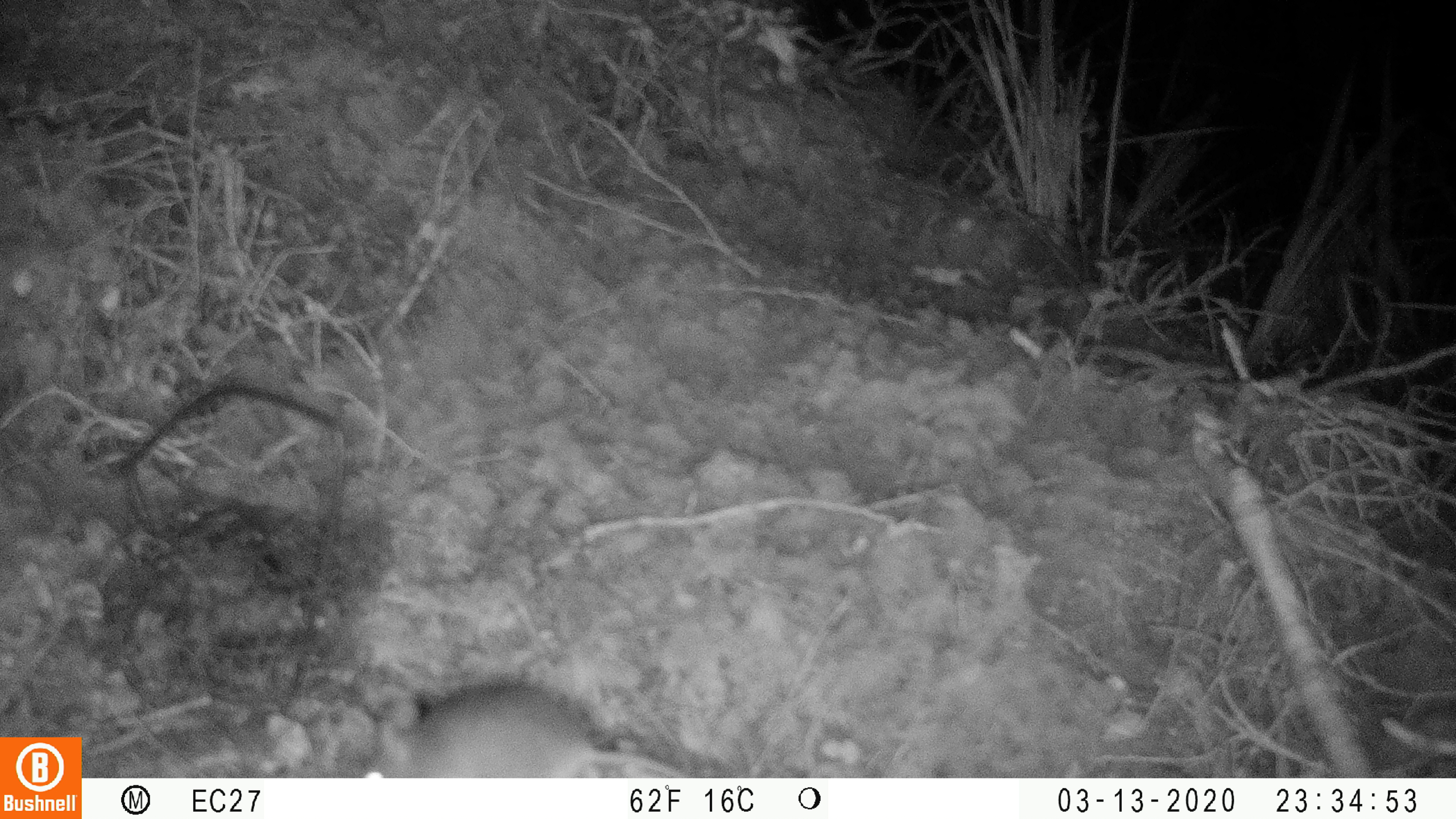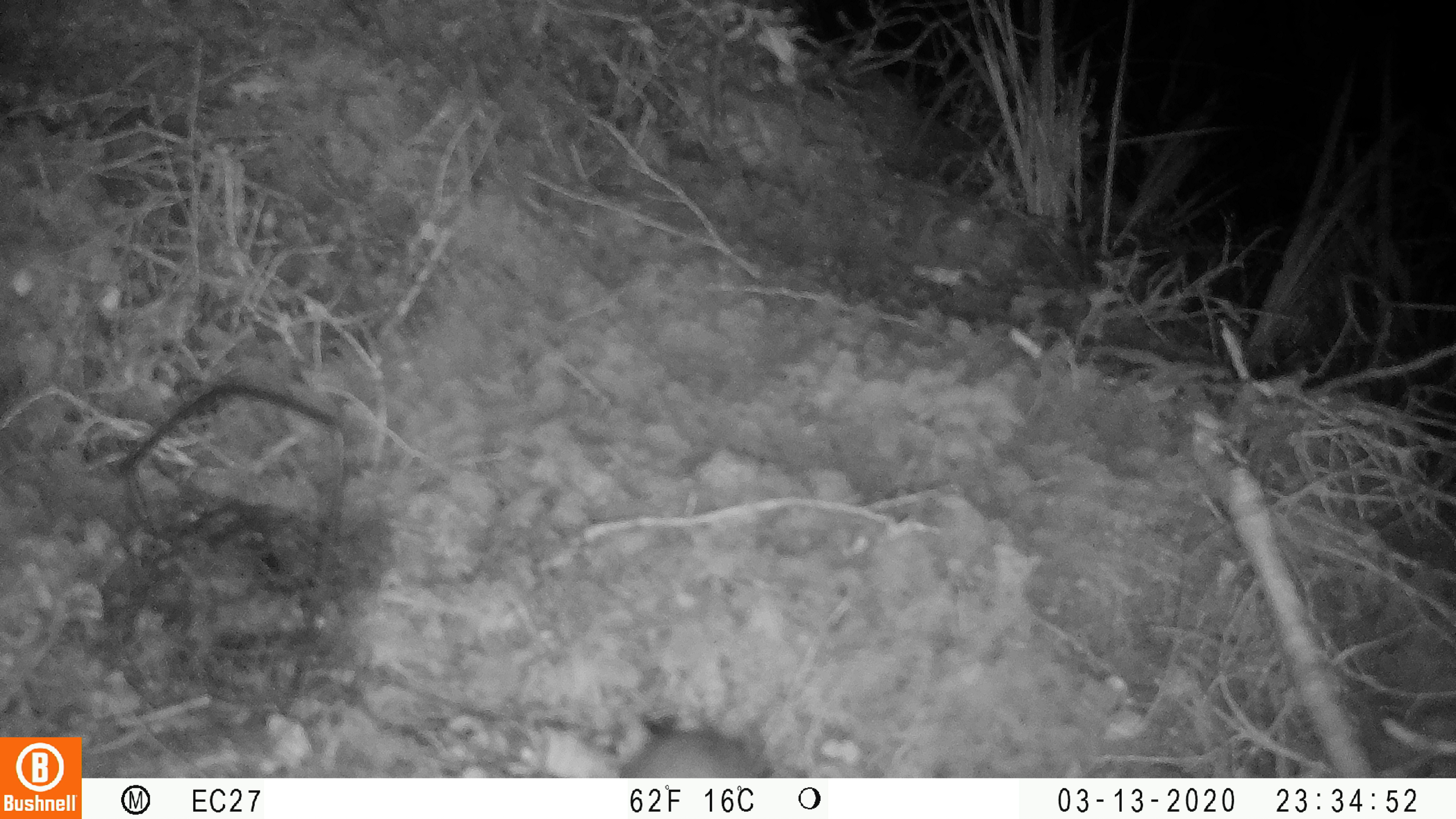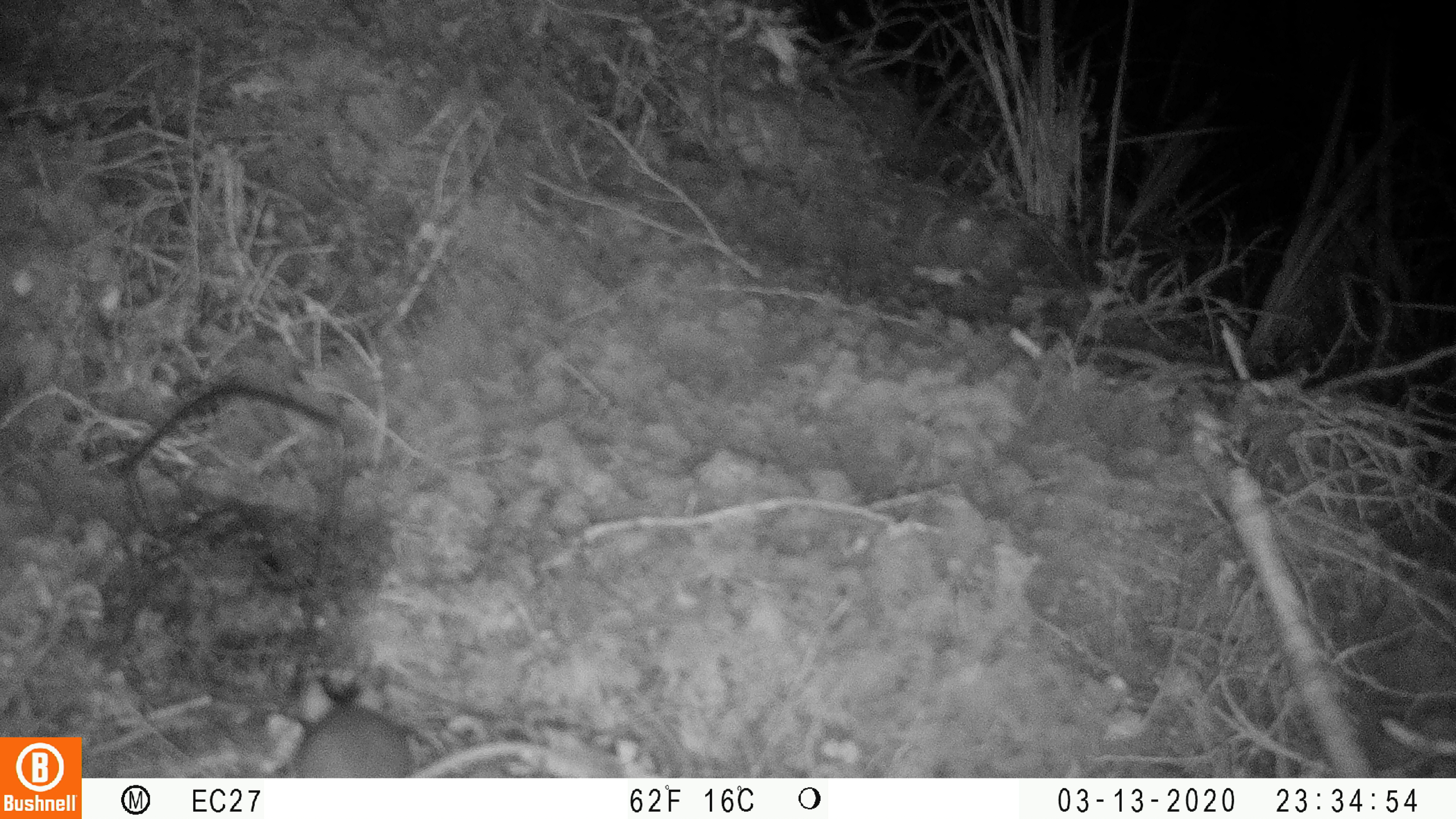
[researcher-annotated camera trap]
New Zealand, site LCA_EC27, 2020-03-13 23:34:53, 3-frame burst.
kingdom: Animalia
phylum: Chordata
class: Mammalia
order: Rodentia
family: Muridae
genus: Mus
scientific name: Mus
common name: mouse